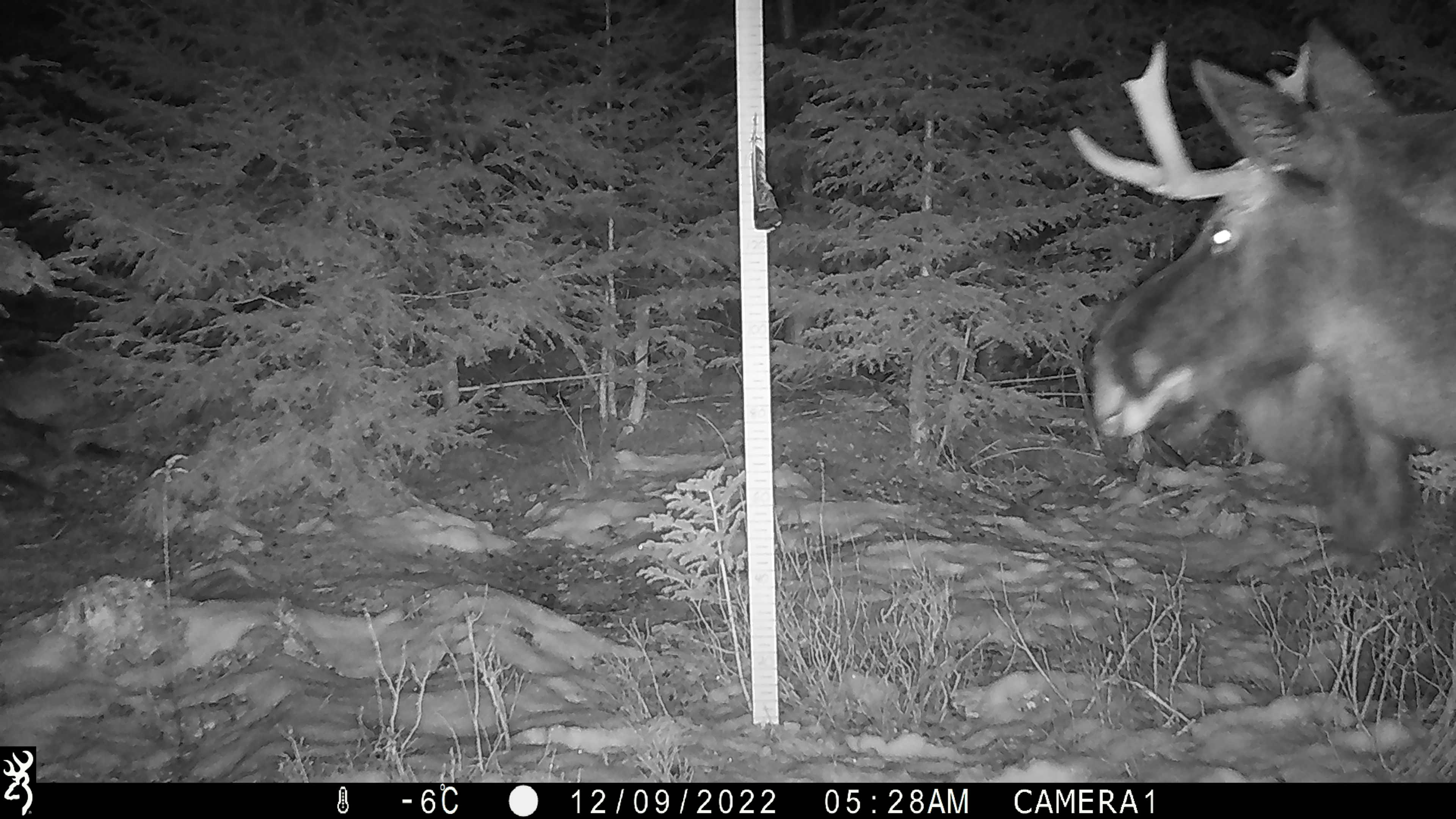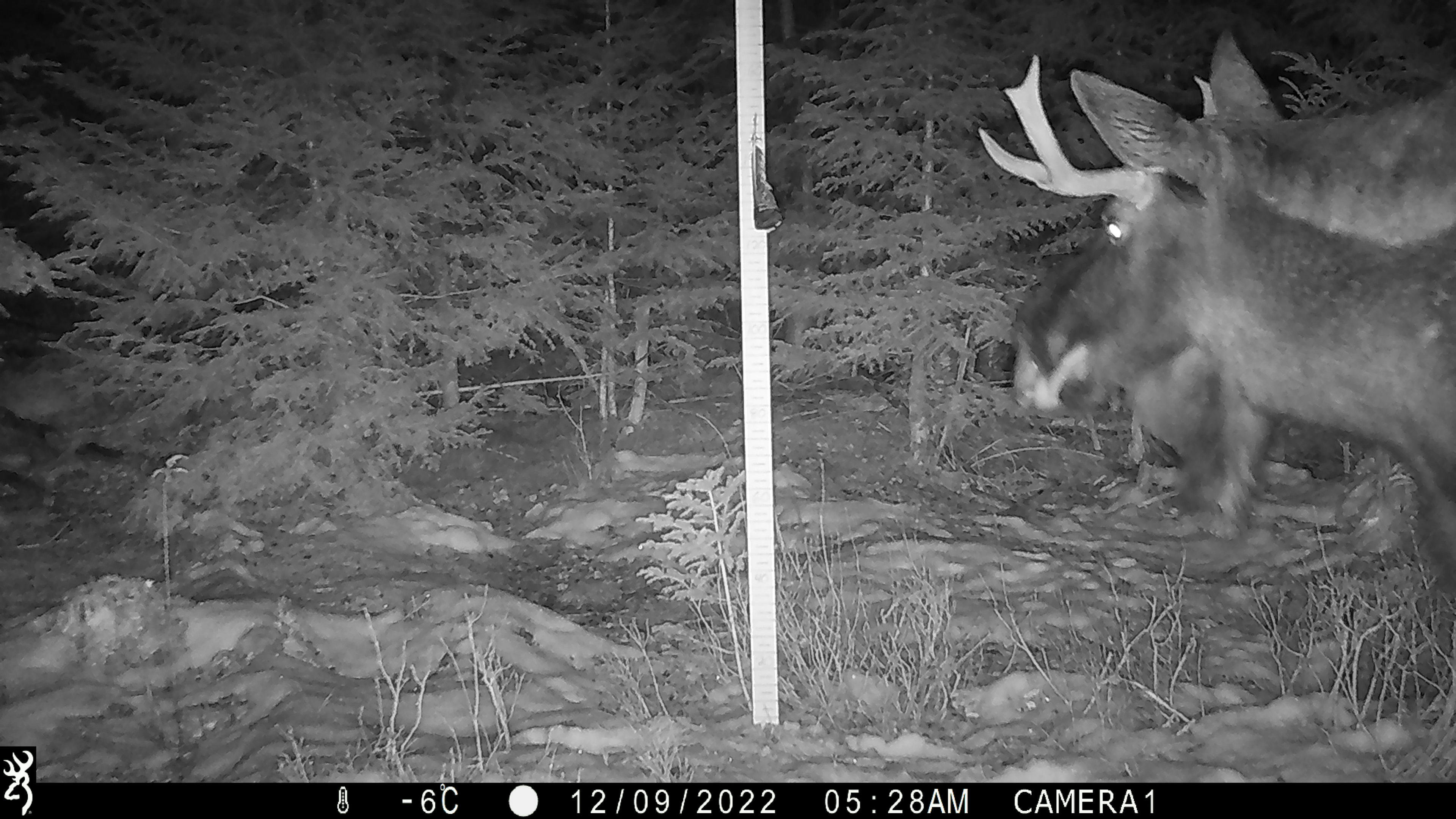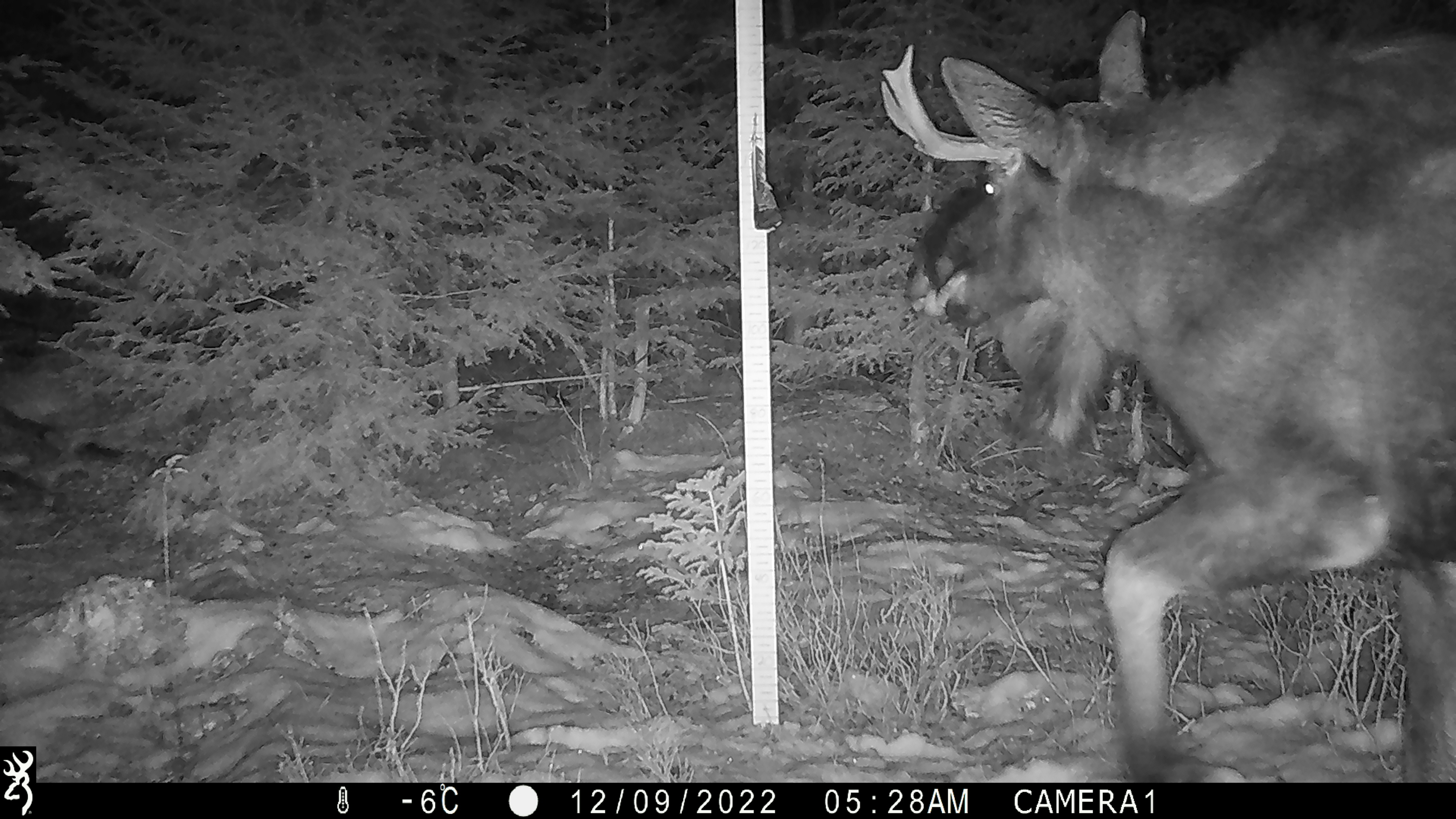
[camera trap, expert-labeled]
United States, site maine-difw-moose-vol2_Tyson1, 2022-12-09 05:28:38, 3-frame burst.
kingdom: Animalia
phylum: Chordata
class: Mammalia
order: Artiodactyla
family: Cervidae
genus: Alces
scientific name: Alces alces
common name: moose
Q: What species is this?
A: Moose (Alces alces).